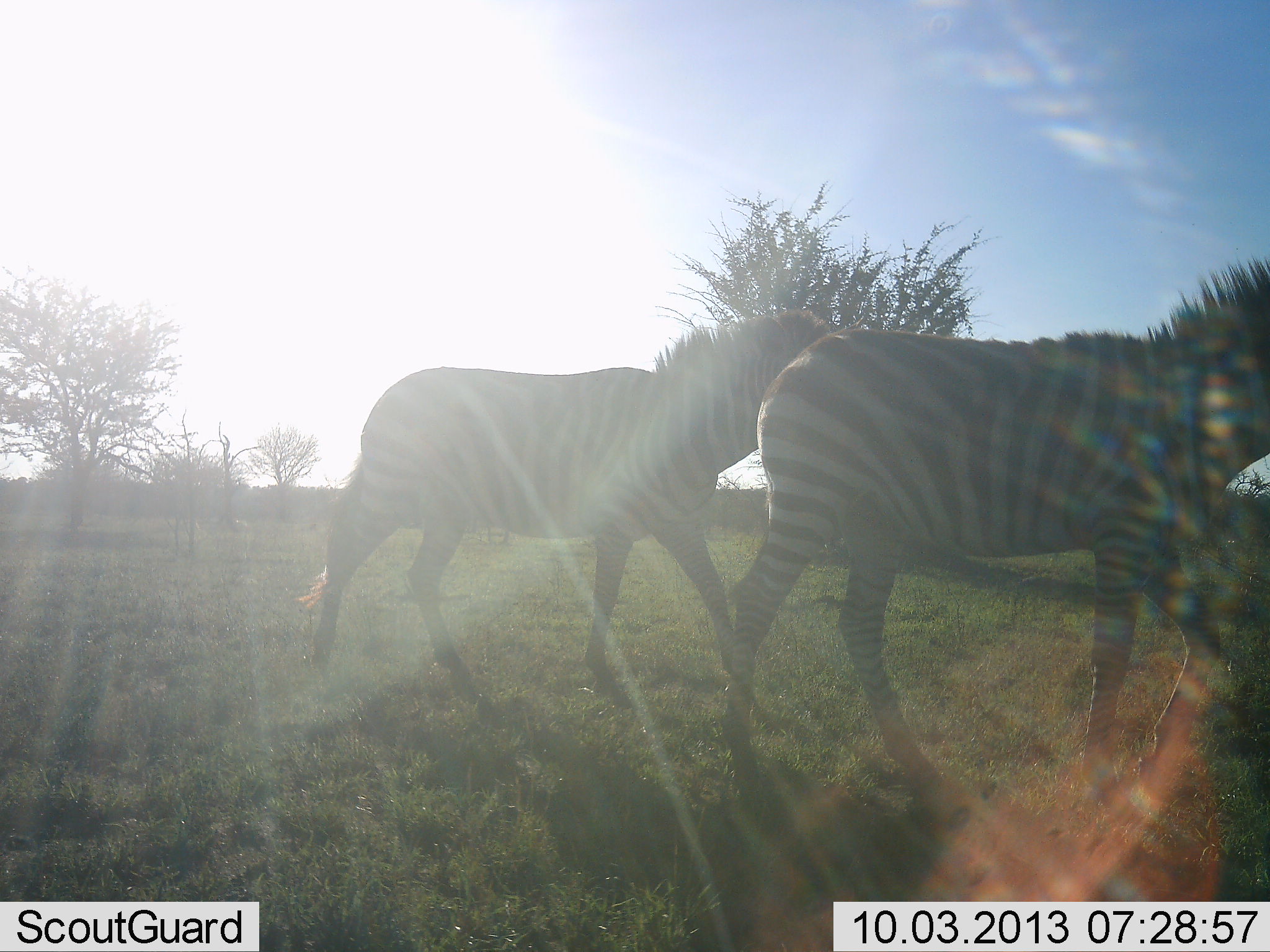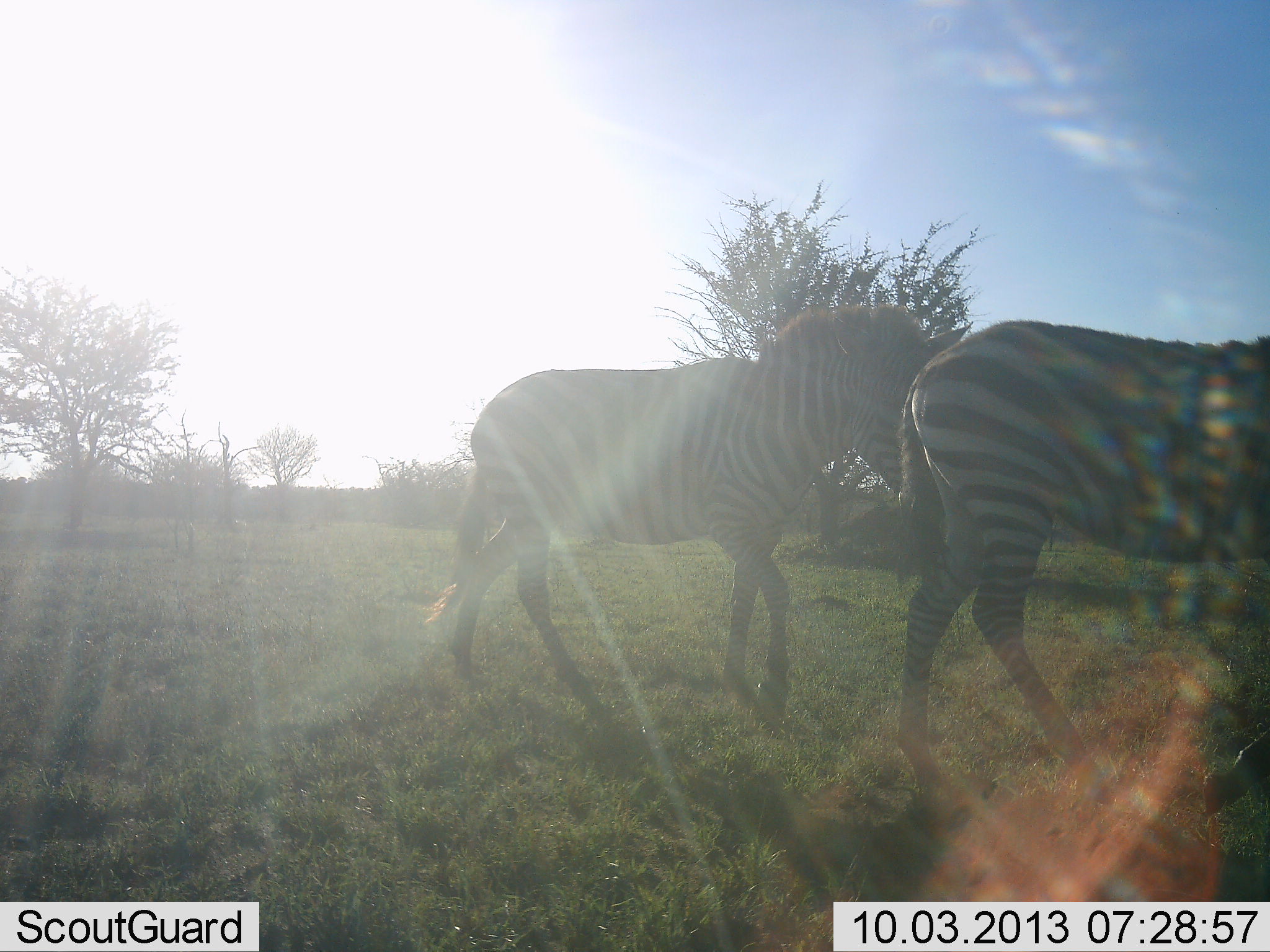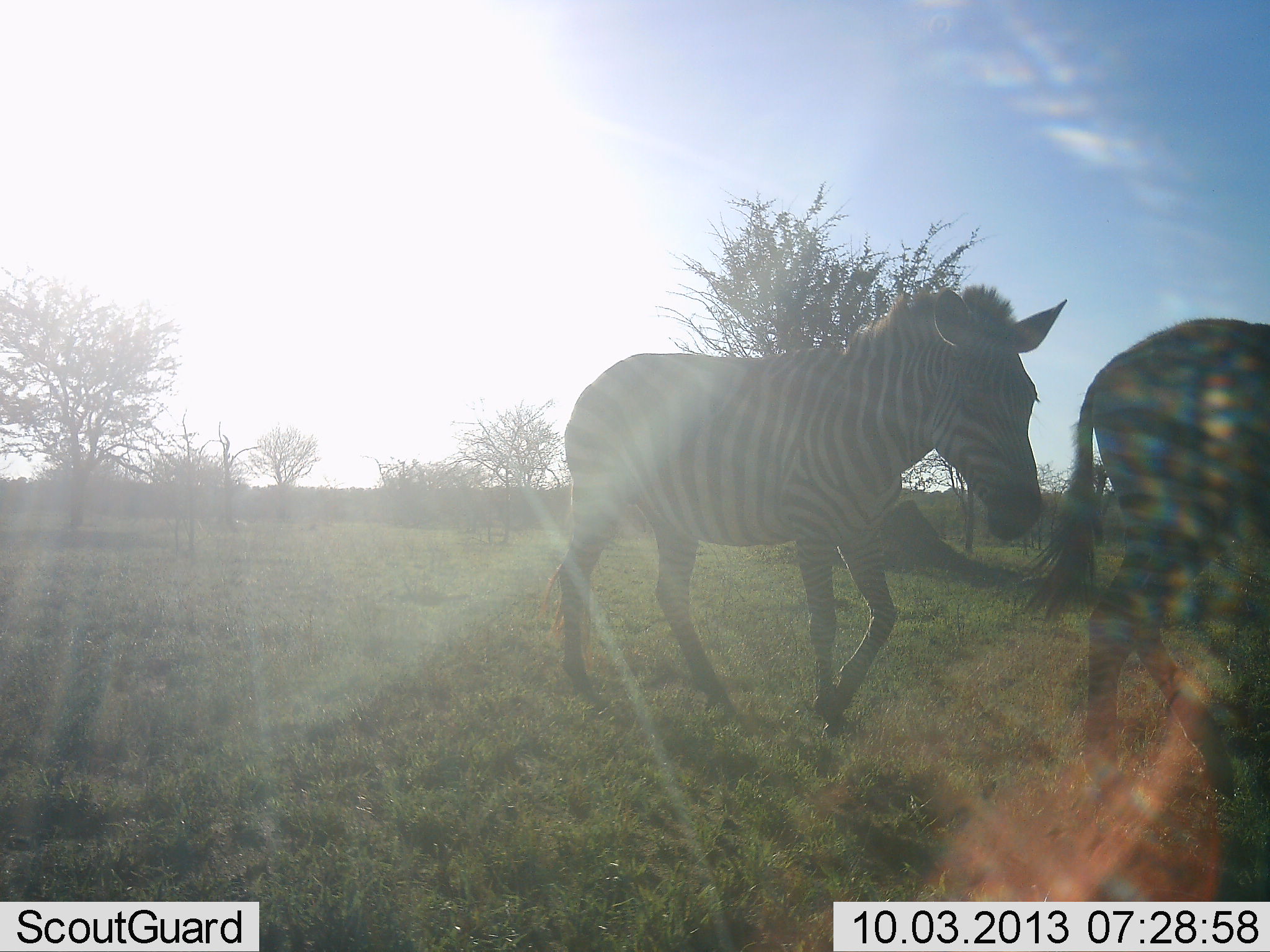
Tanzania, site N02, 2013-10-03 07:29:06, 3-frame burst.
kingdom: Animalia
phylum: Chordata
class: Mammalia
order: Perissodactyla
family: Equidae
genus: Equus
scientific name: Equus quagga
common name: plains zebra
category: zebra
Zebra (plains zebra) (Equus quagga), count 2. Behavior (volunteer vote fractions): standing 5%, resting 0%, moving 100%, interacting 5%. Young present (vote fraction): 0%. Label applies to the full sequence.